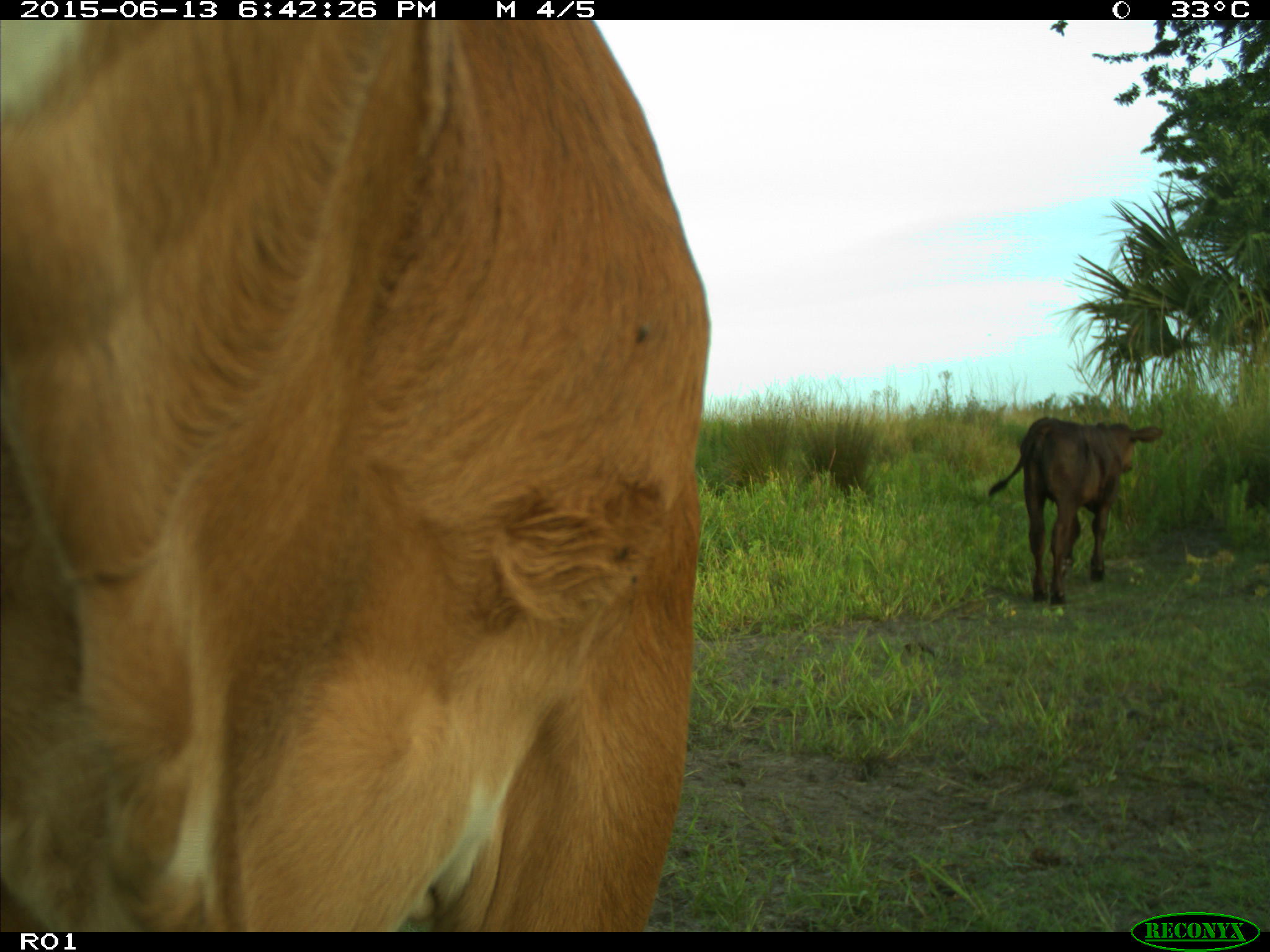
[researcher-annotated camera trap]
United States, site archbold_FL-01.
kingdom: Animalia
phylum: Chordata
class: Mammalia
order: Artiodactyla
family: Bovidae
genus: Bos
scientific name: Bos taurus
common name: domestic cow